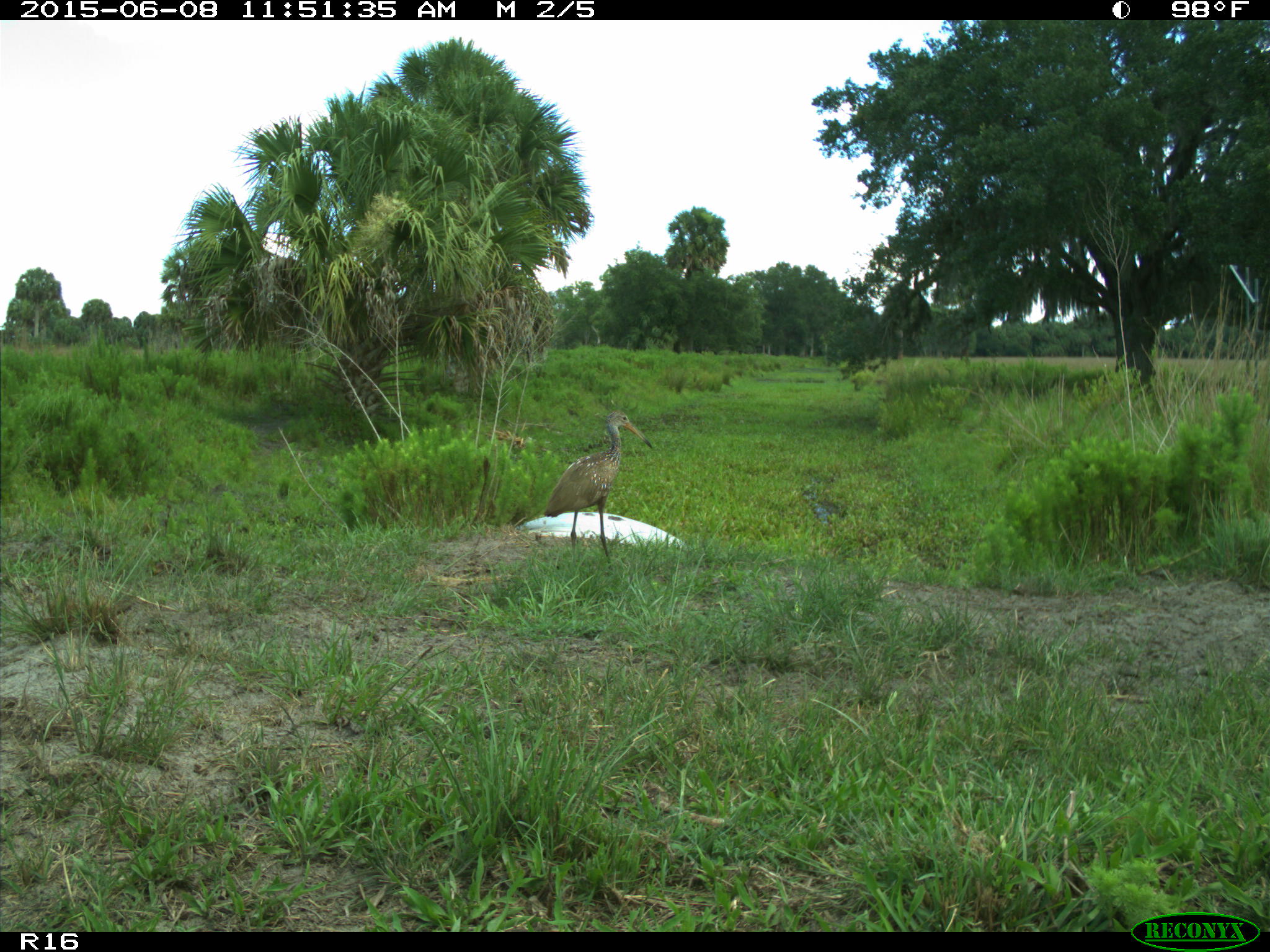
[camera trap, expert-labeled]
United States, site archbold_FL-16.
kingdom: Animalia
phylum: Chordata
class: Aves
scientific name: Aves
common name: birds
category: unidentified bird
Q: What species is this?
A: Unidentified bird (birds) (Aves).